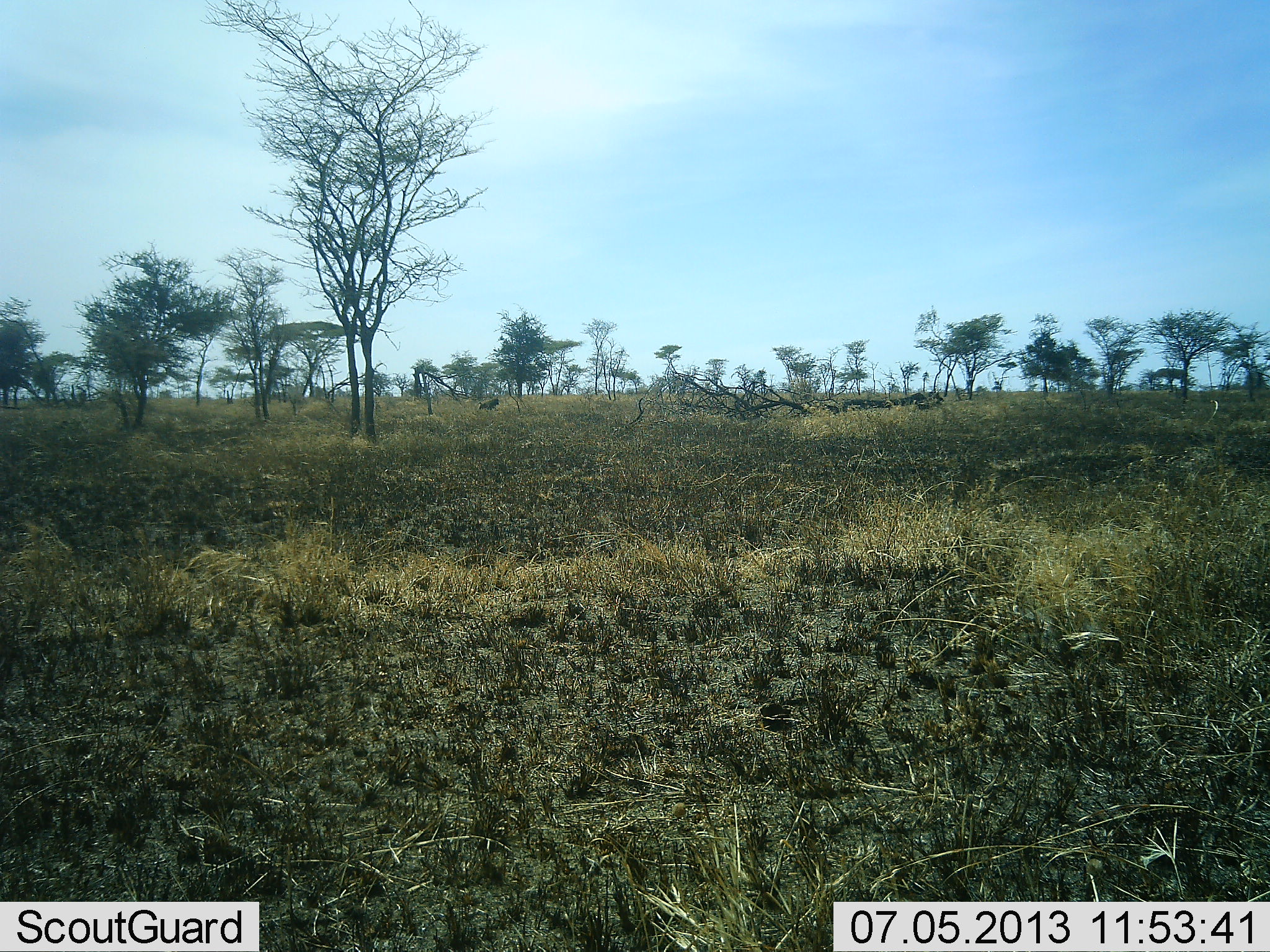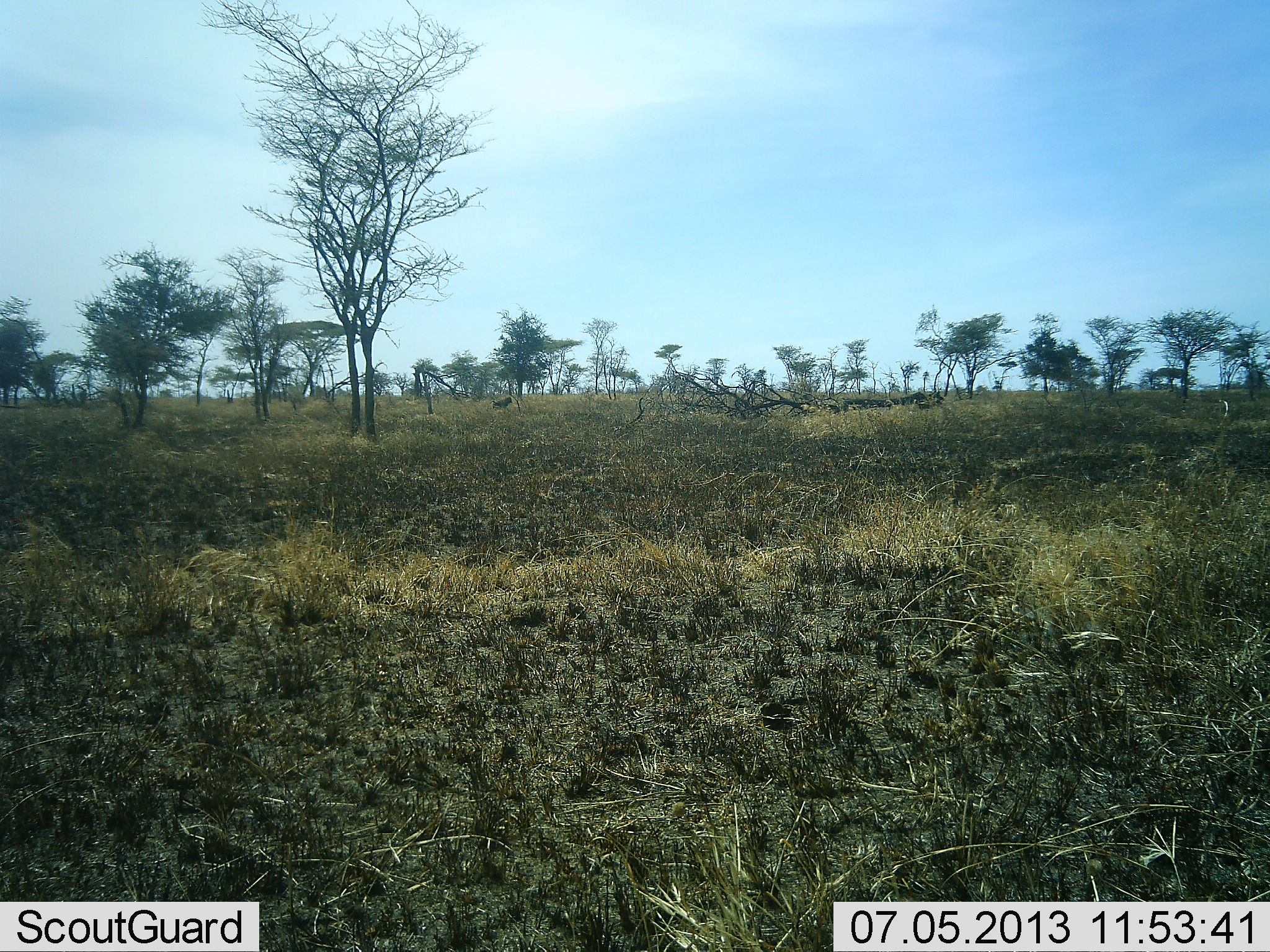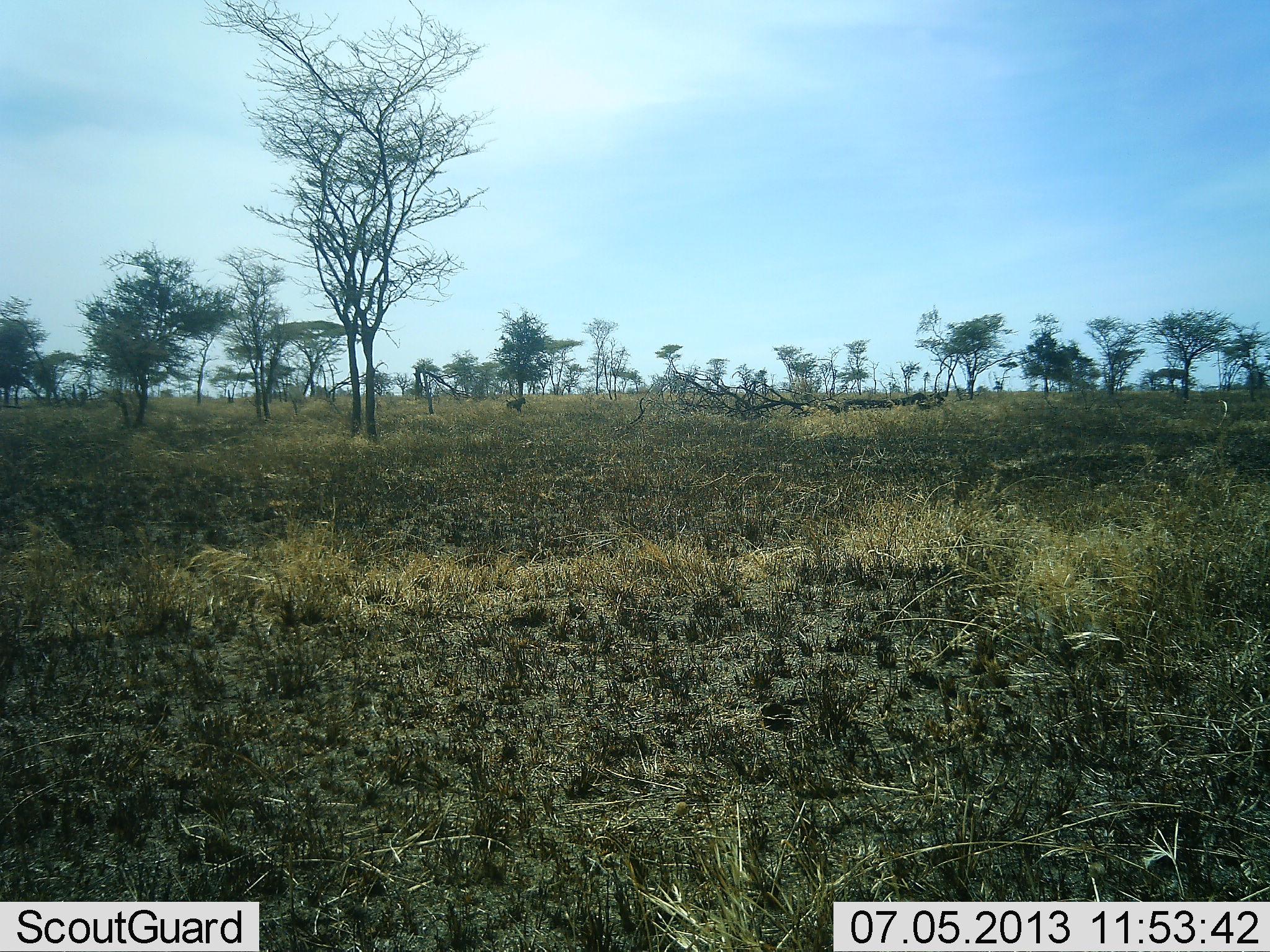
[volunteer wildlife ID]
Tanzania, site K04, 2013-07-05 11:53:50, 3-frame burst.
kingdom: Animalia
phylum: Chordata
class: Mammalia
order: Primates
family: Cercopithecidae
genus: Papio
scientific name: Papio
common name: baboon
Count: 1.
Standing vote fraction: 0%.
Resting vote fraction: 0%.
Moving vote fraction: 100%.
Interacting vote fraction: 0%.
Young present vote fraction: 0%.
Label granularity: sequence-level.